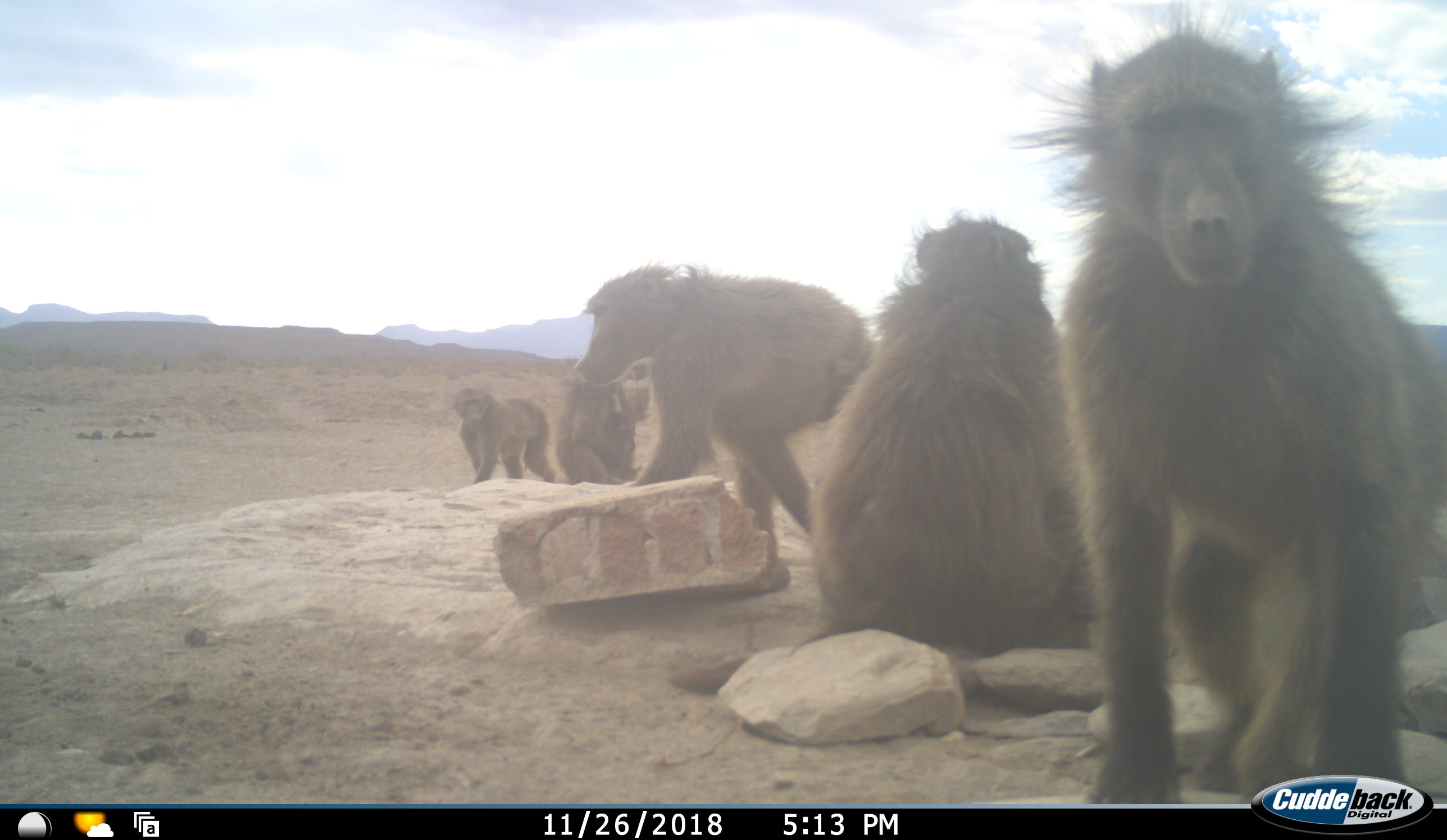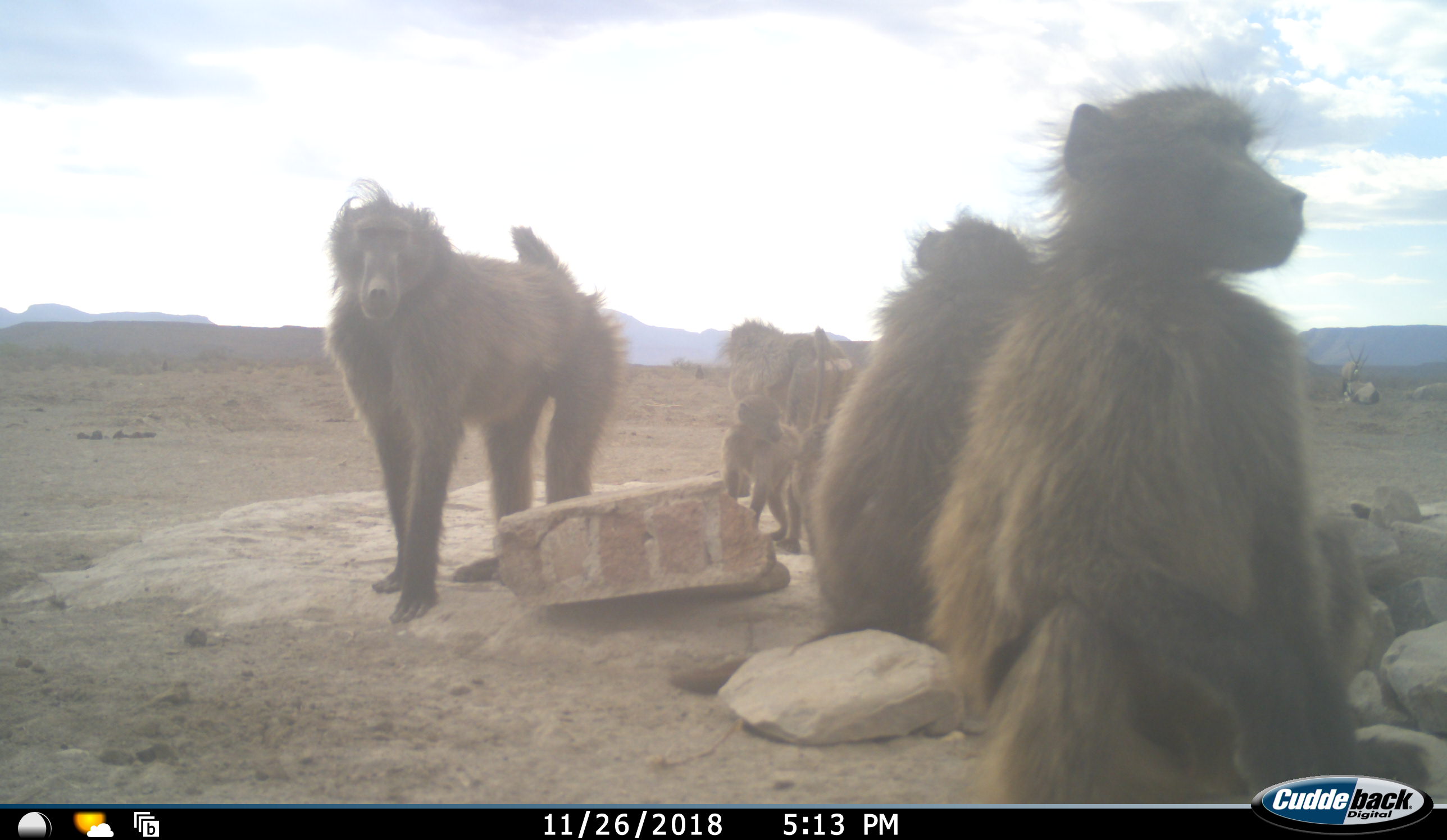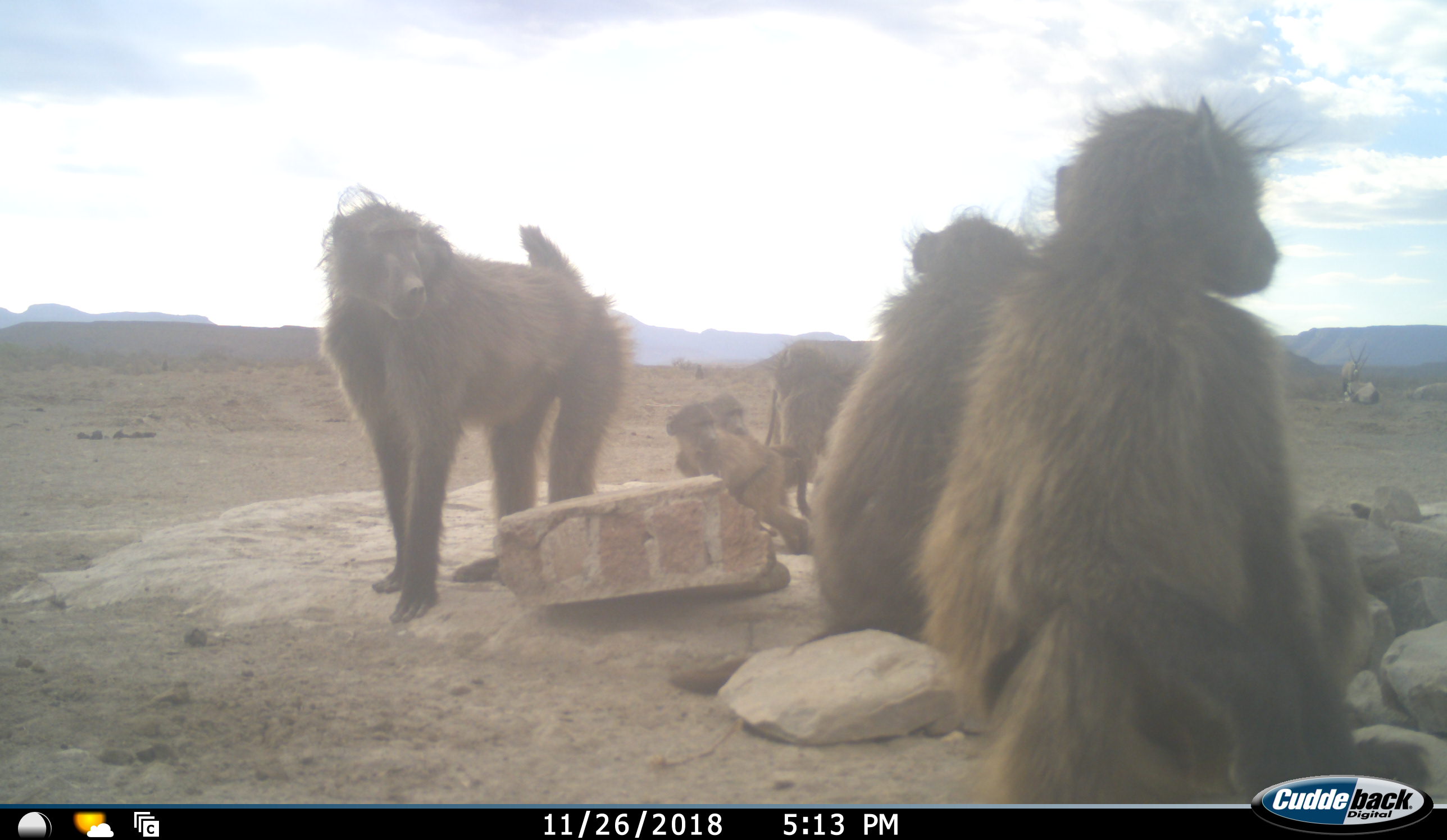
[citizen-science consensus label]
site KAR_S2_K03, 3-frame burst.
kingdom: Animalia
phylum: Chordata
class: Mammalia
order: Primates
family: Cercopithecidae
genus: Papio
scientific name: Papio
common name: baboon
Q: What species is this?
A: Baboon (Papio).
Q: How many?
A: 6.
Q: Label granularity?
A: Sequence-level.